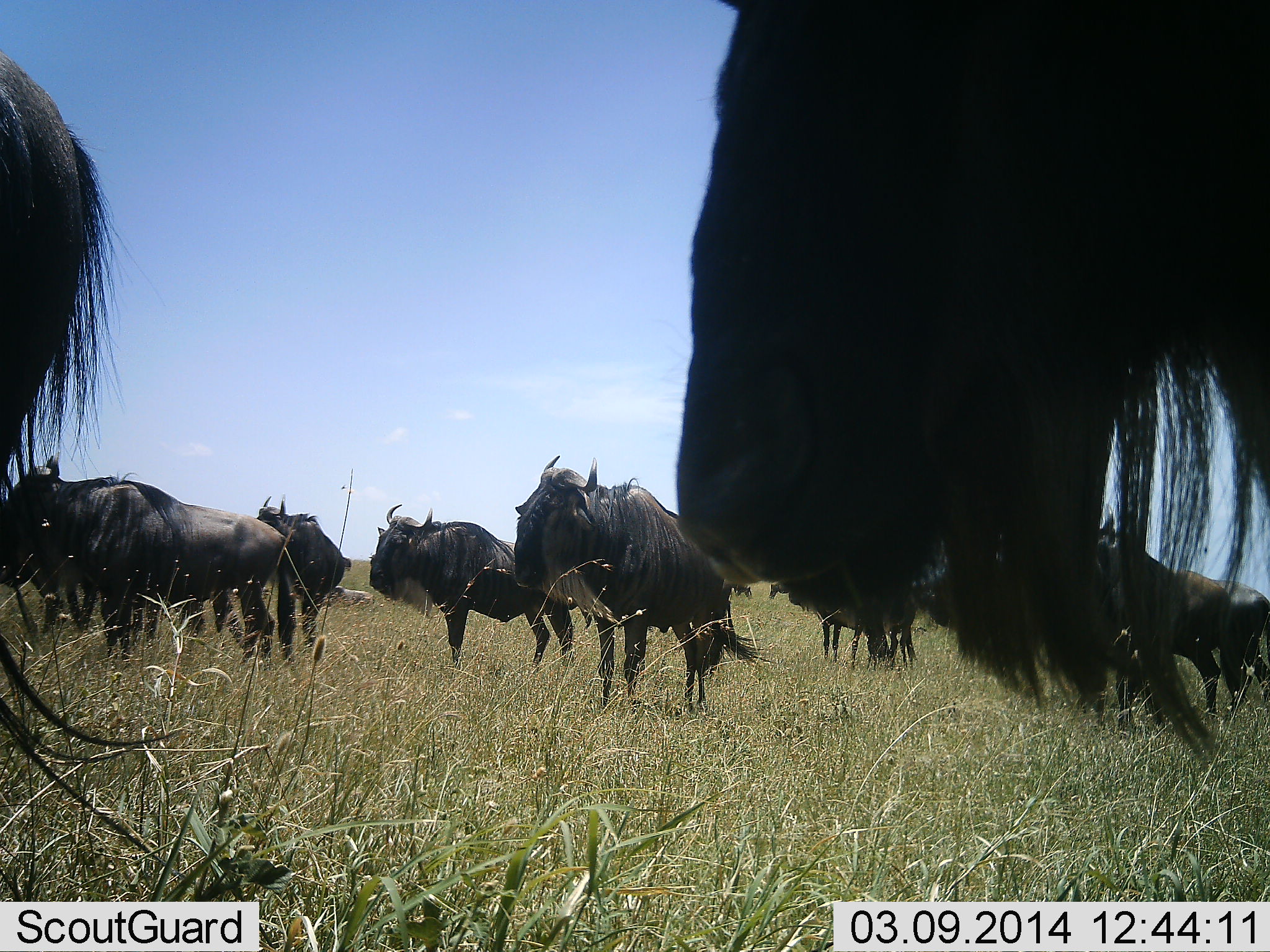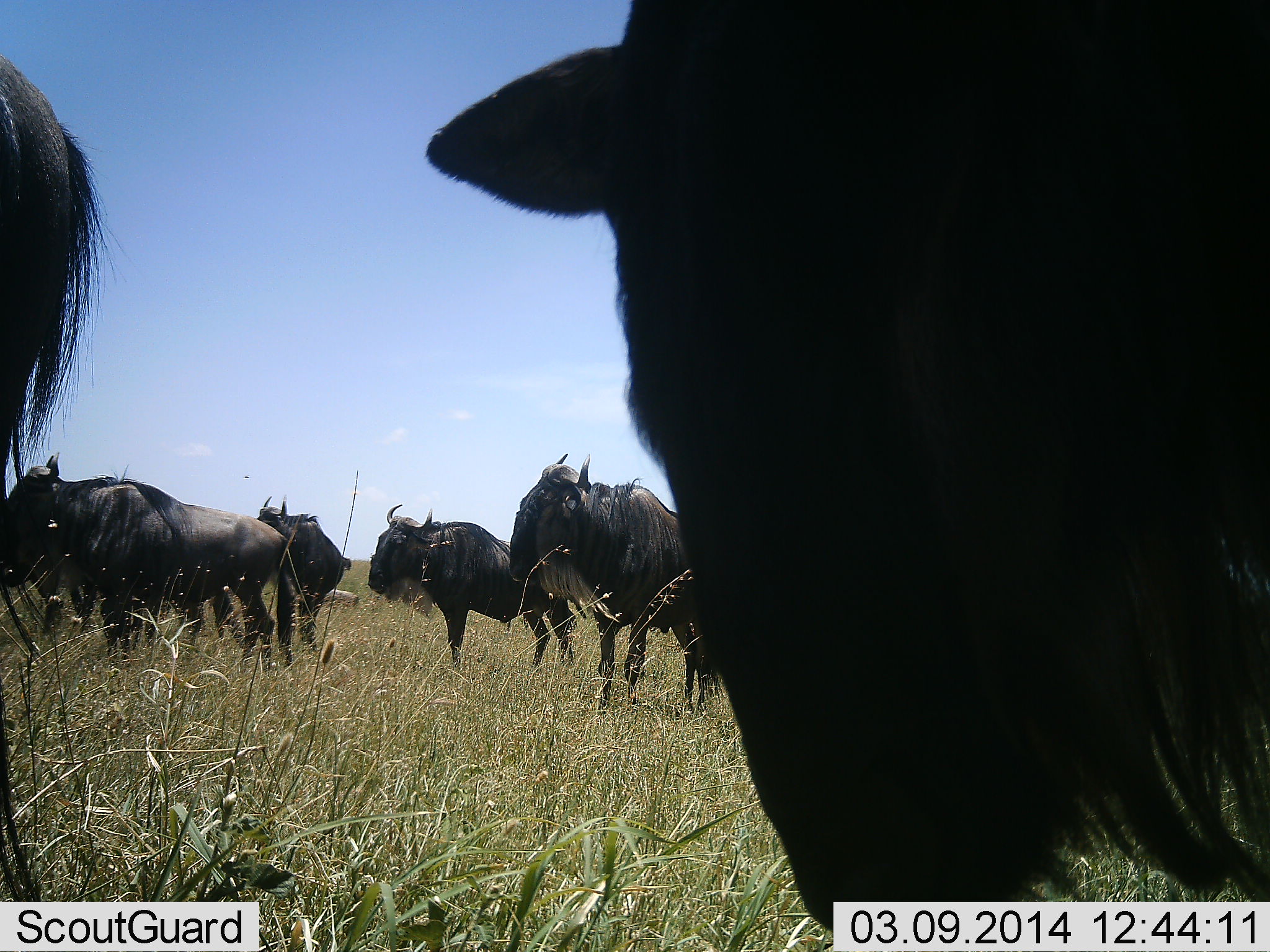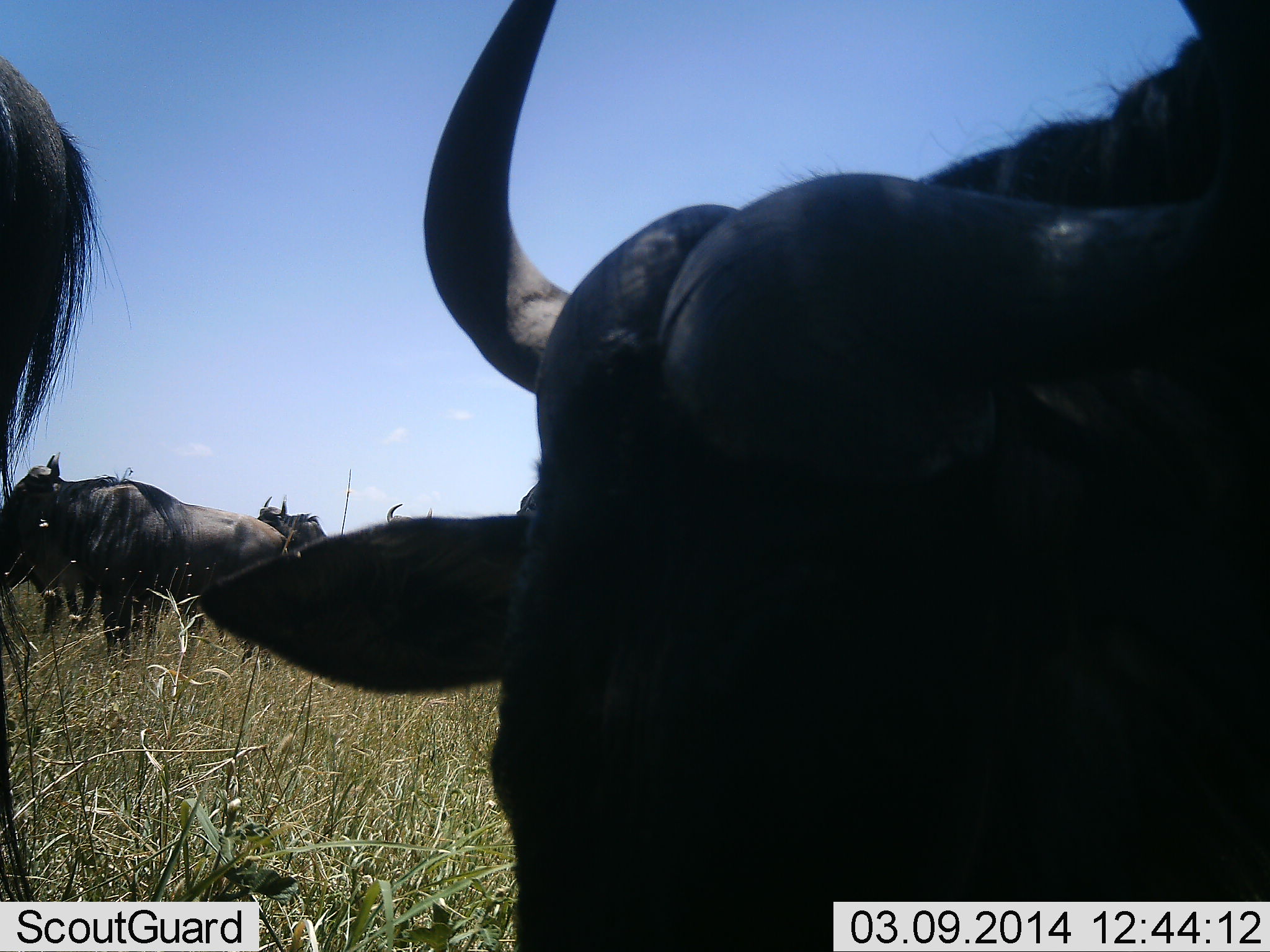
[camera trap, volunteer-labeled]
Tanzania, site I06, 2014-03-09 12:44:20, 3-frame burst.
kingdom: Animalia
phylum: Chordata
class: Mammalia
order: Artiodactyla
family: Bovidae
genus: Connochaetes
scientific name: Connochaetes taurinus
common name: blue wildebeest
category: wildebeest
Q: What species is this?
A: Wildebeest (blue wildebeest) (Connochaetes taurinus).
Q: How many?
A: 8.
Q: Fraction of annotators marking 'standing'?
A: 100%.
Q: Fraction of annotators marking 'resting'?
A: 0%.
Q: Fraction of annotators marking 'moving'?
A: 0%.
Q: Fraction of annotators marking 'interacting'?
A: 0%.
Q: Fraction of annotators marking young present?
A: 0%.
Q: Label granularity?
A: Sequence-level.